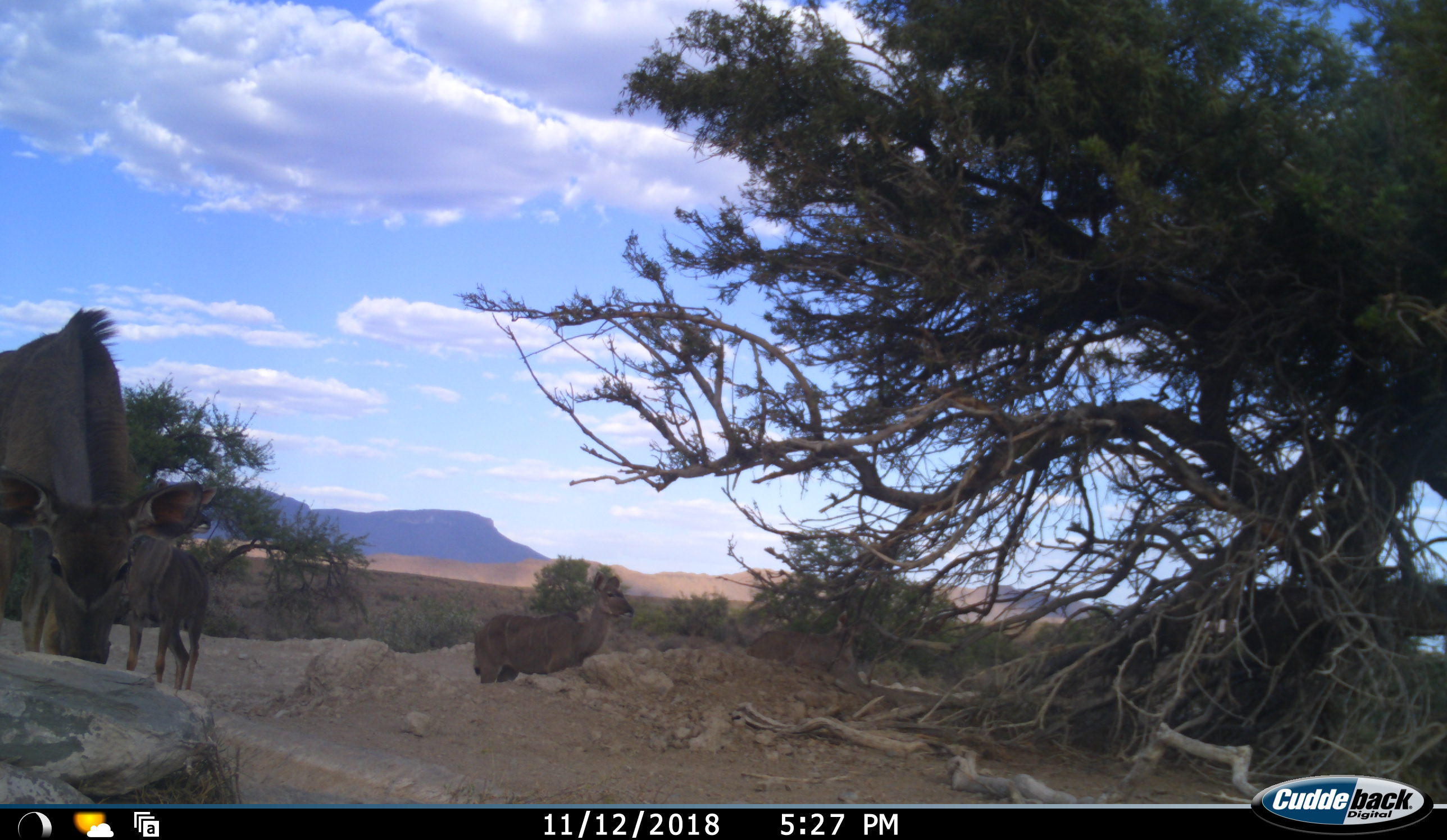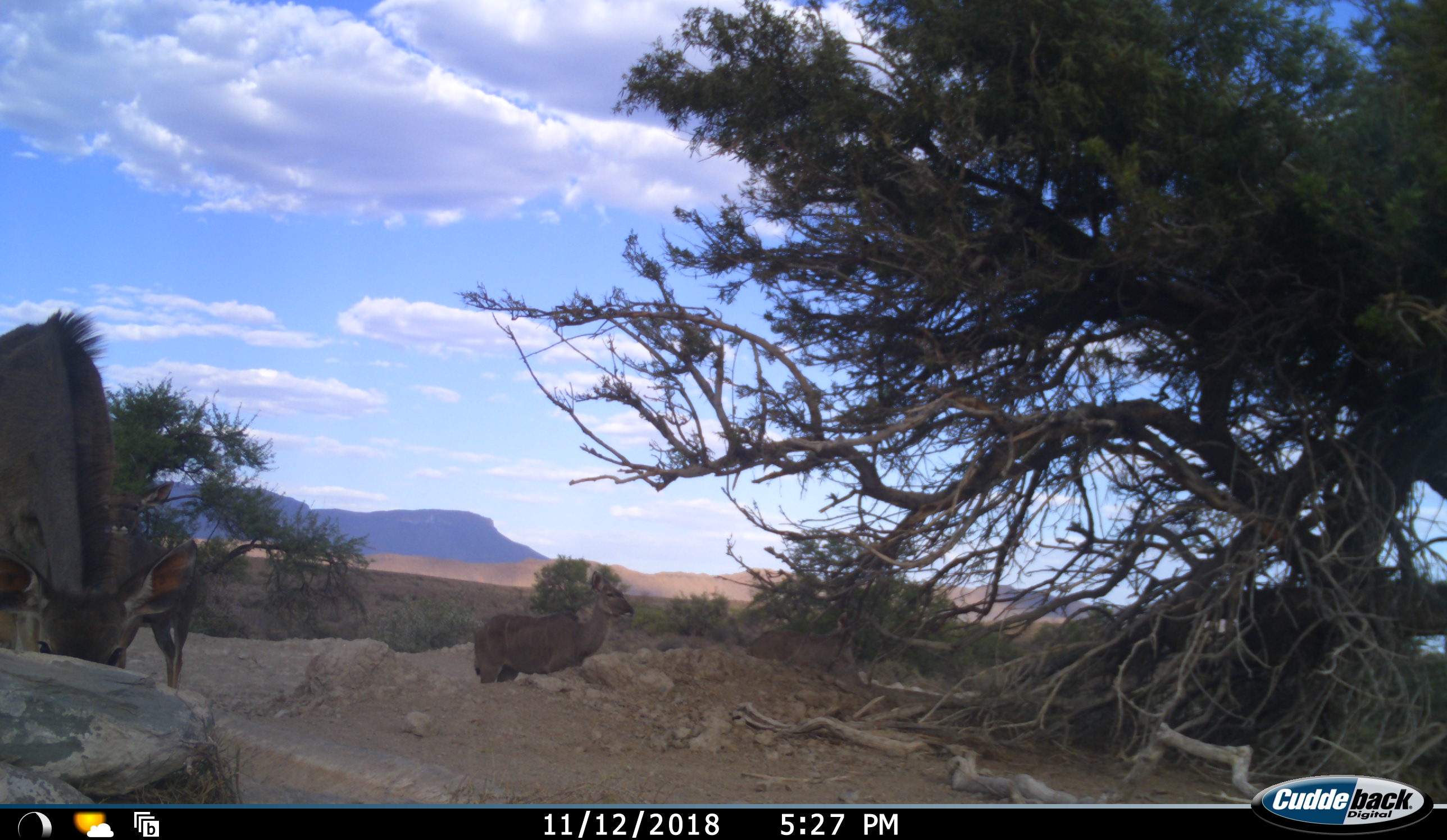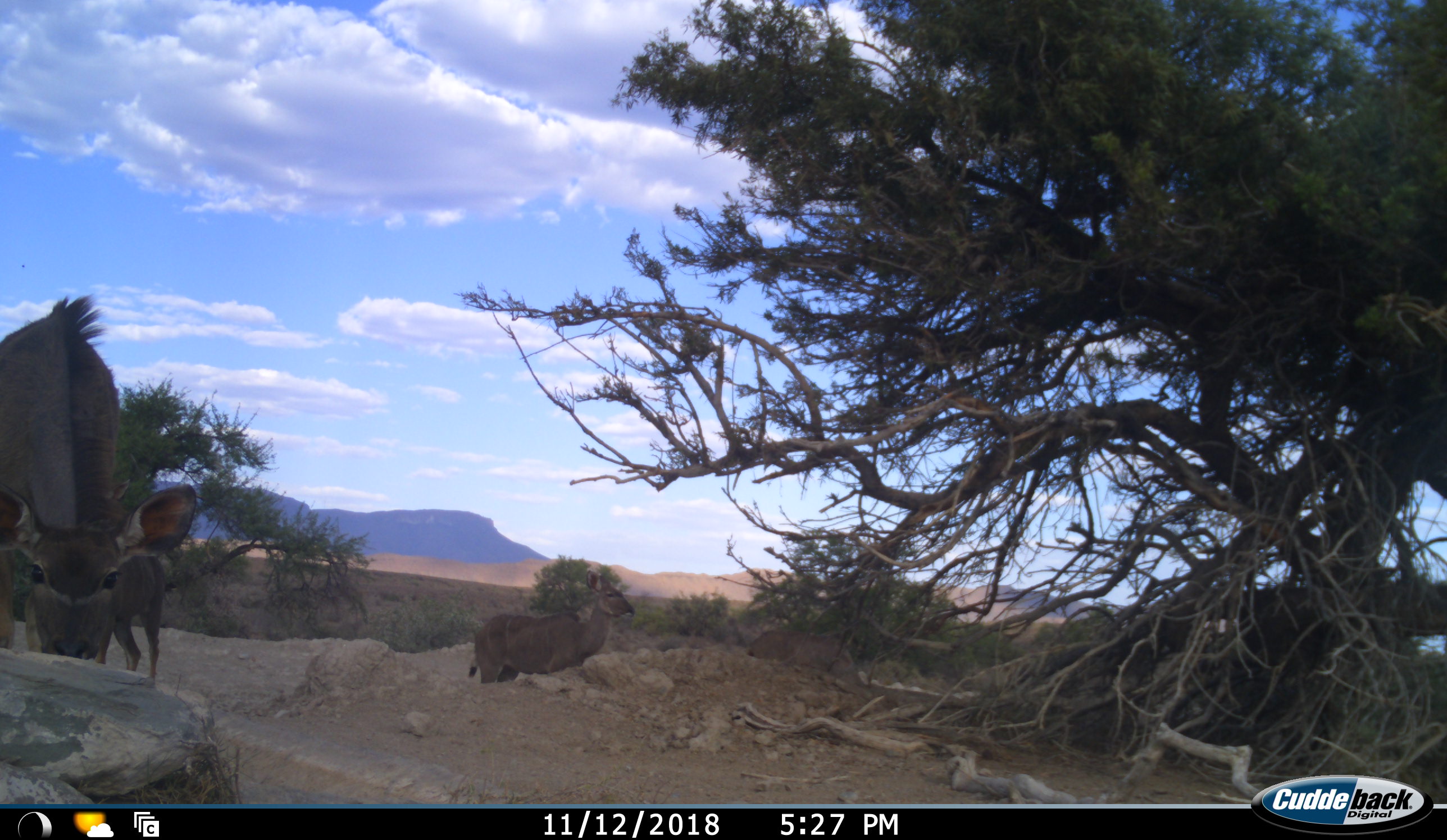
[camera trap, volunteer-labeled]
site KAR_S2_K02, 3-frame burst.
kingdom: Animalia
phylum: Chordata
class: Mammalia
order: Artiodactyla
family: Bovidae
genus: Tragelaphus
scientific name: Tragelaphus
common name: kudu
Kudu (Tragelaphus), count 3. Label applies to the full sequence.